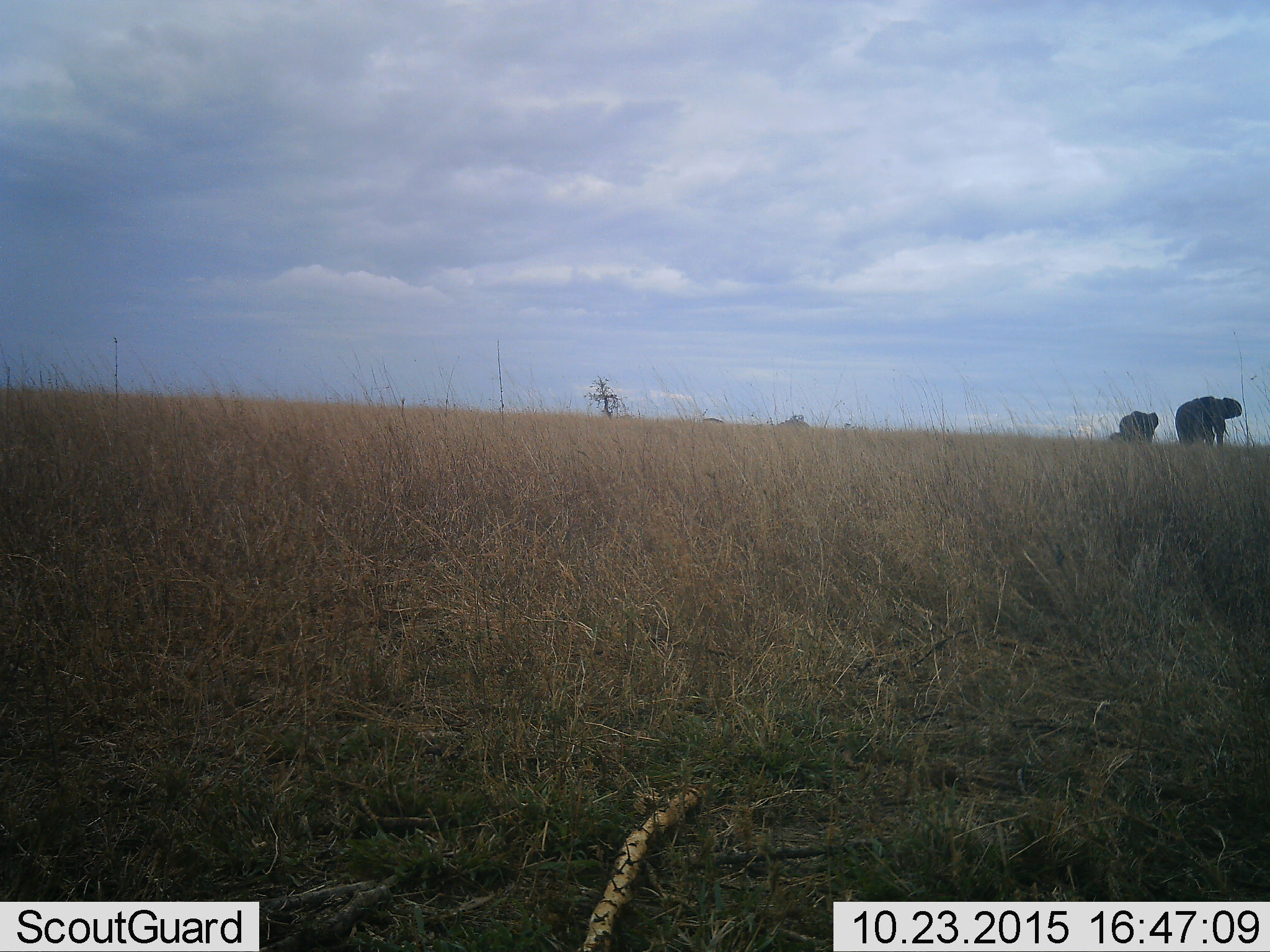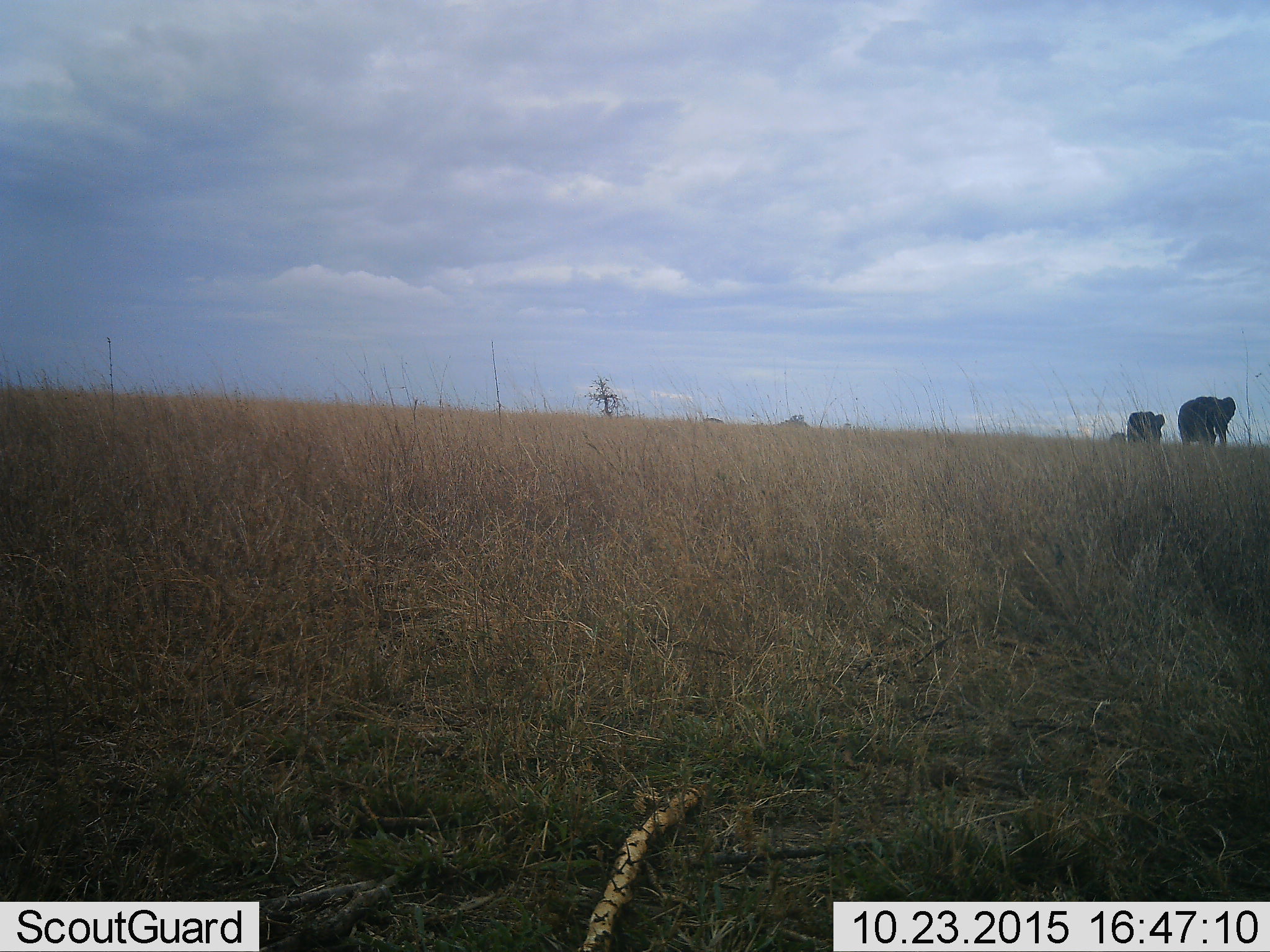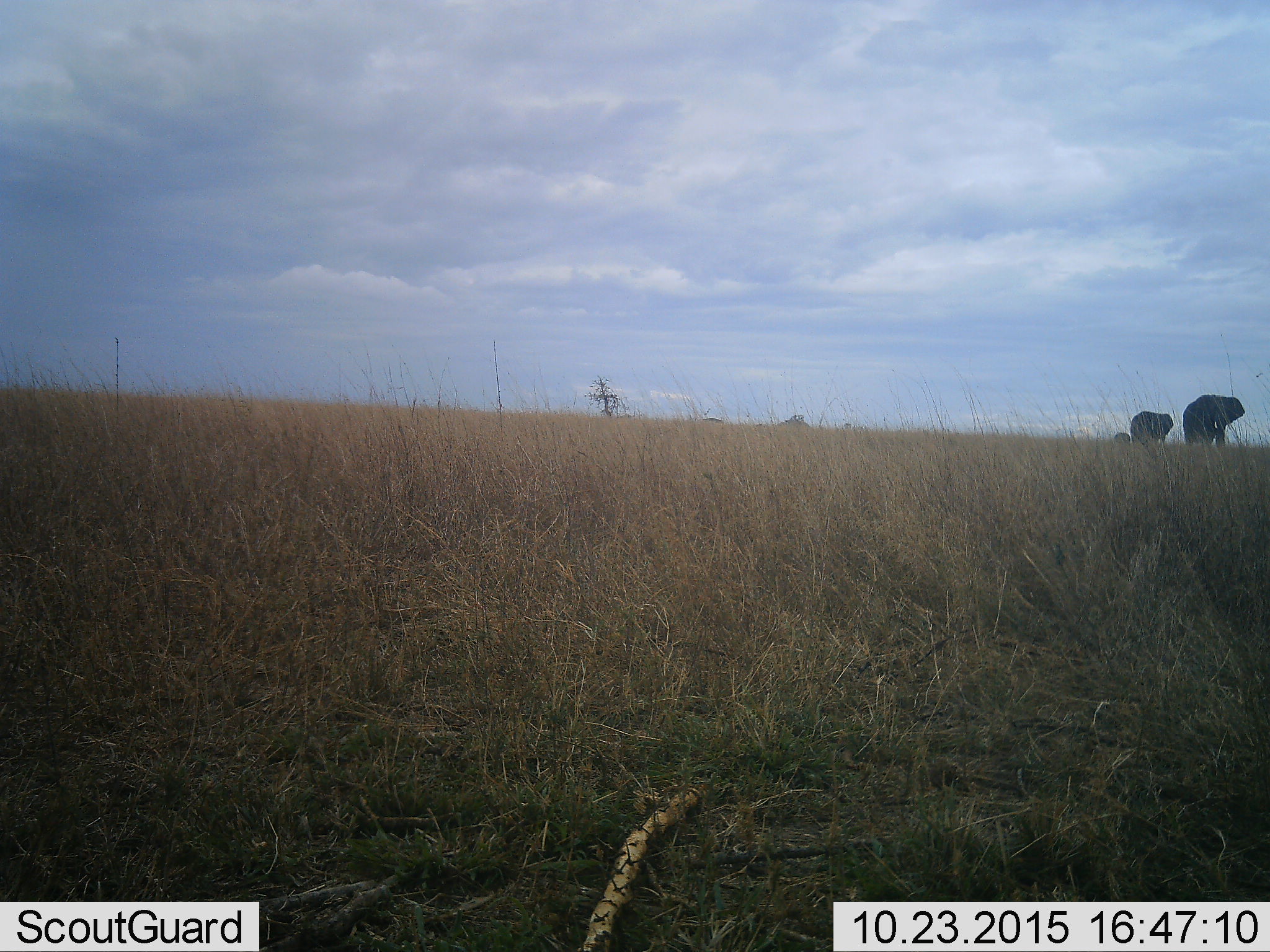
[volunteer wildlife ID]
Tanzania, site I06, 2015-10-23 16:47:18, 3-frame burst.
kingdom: Animalia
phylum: Chordata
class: Mammalia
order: Proboscidea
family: Elephantidae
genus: Loxodonta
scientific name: Loxodonta africana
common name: african bush elephant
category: elephant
Elephant (african bush elephant) (Loxodonta africana), count 3. Behavior (volunteer vote fractions): standing 0%, resting 0%, moving 100%, interacting 0%. Young present (vote fraction): 33%. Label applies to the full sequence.